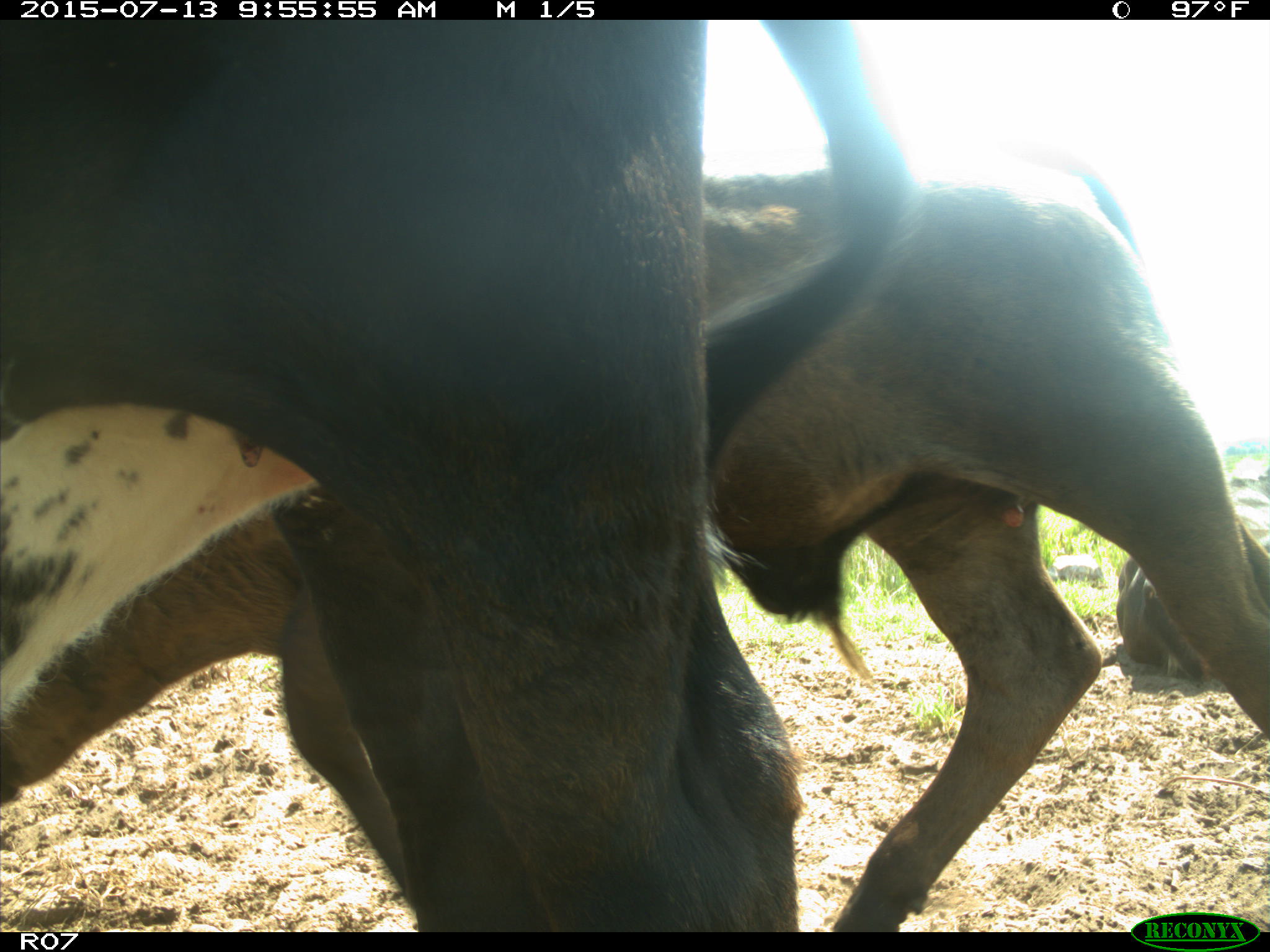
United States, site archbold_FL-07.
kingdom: Animalia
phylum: Chordata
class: Mammalia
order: Artiodactyla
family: Bovidae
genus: Bos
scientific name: Bos taurus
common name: domestic cow